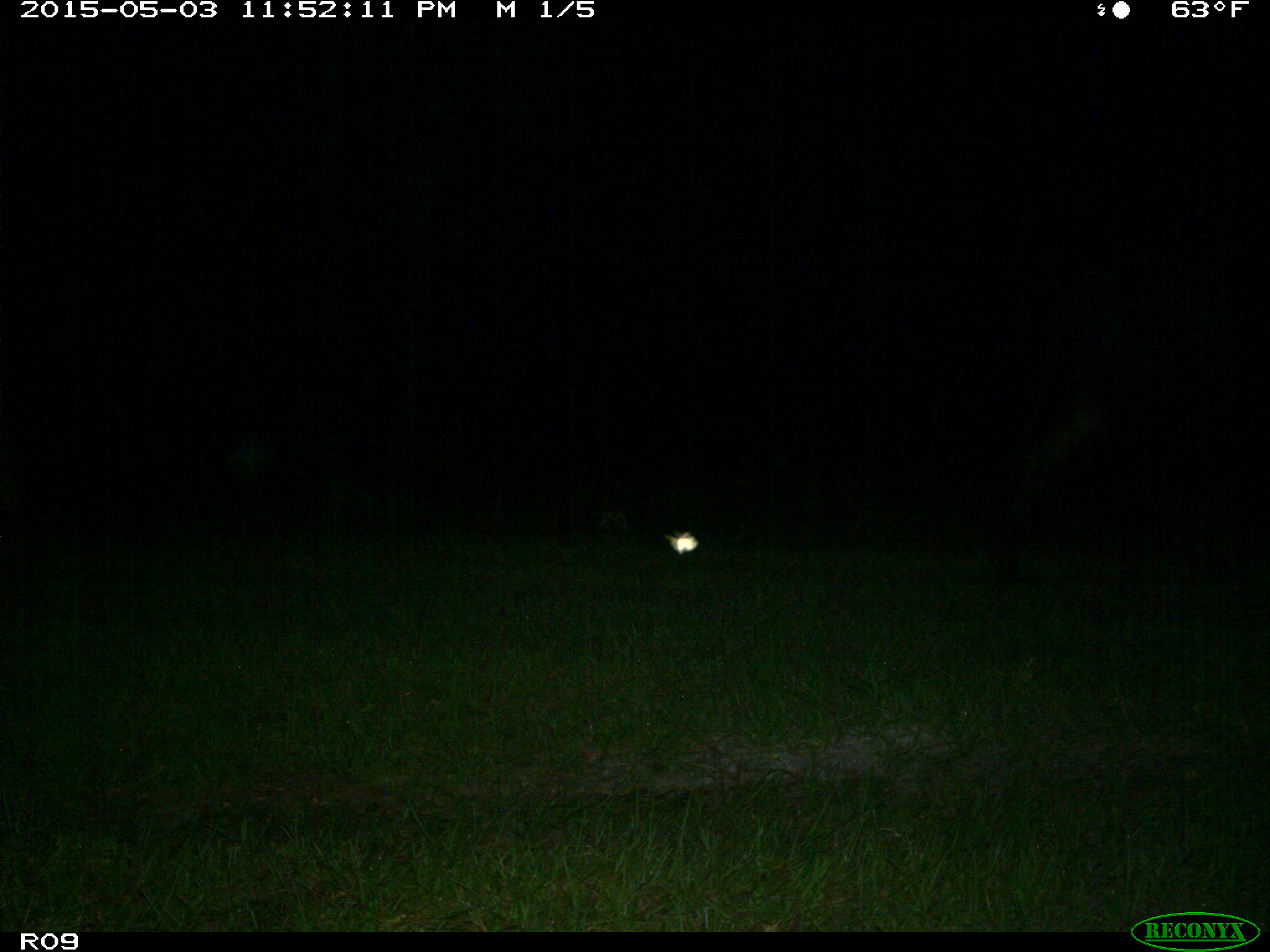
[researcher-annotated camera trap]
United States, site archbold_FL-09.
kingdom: Animalia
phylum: Chordata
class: Mammalia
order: Artiodactyla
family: Bovidae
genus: Bos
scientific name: Bos taurus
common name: domestic cow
Bos taurus (domestic cow).